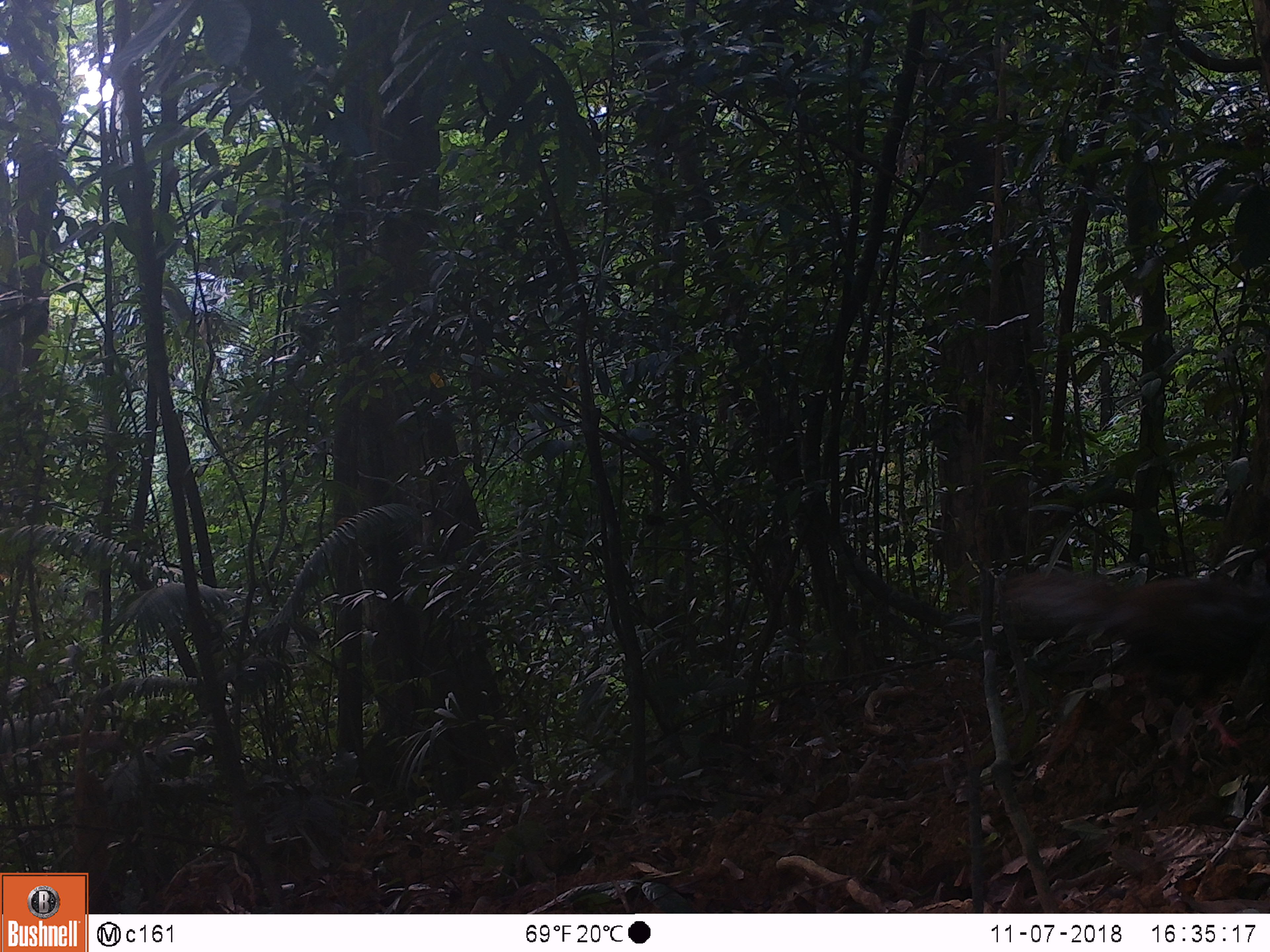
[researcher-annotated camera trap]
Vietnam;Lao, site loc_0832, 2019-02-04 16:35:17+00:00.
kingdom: Animalia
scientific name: Animalia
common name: animal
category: unidentified animal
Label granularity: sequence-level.